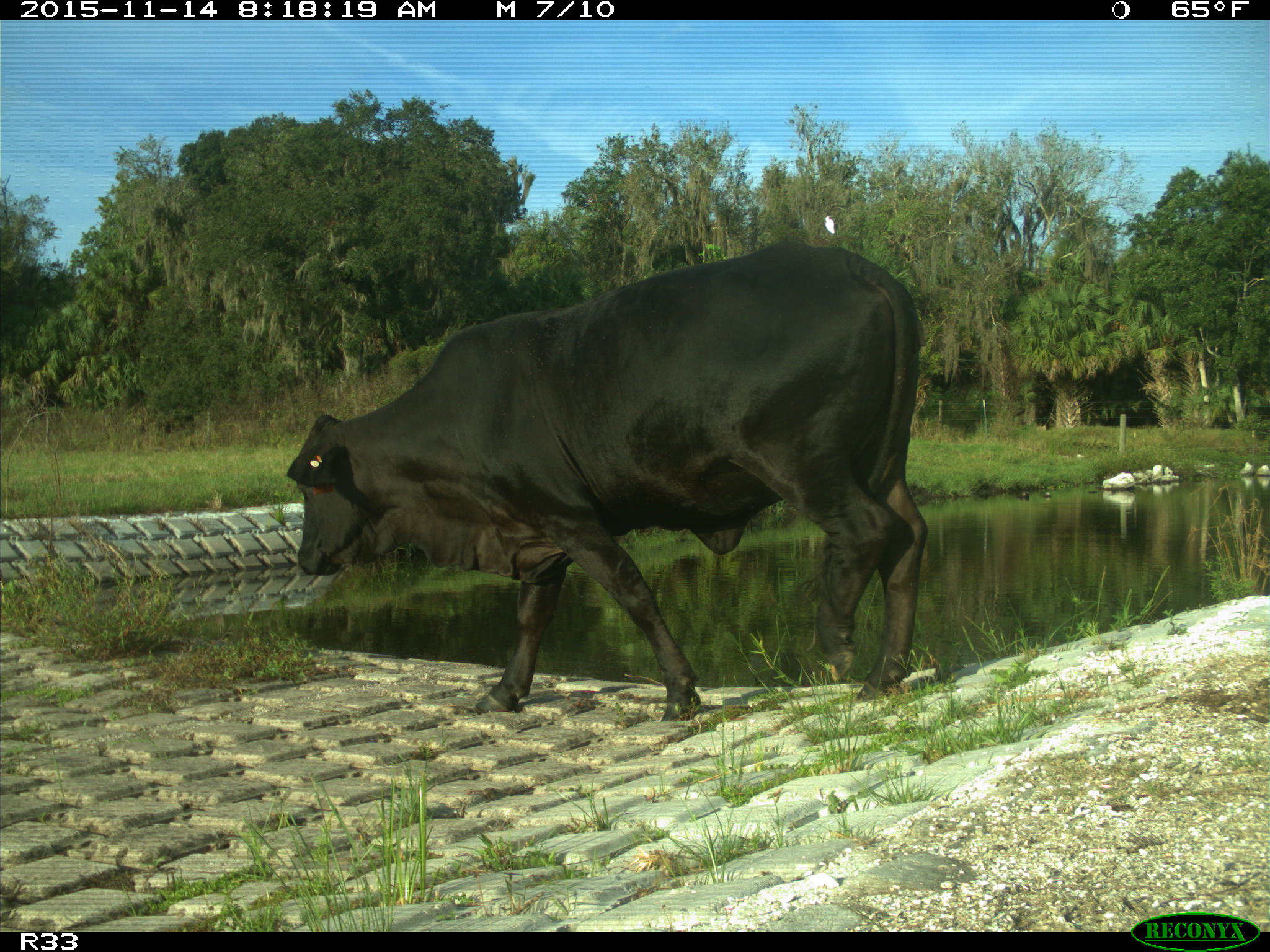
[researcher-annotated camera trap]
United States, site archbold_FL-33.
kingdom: Animalia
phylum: Chordata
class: Mammalia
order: Artiodactyla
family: Bovidae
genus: Bos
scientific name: Bos taurus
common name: domestic cow